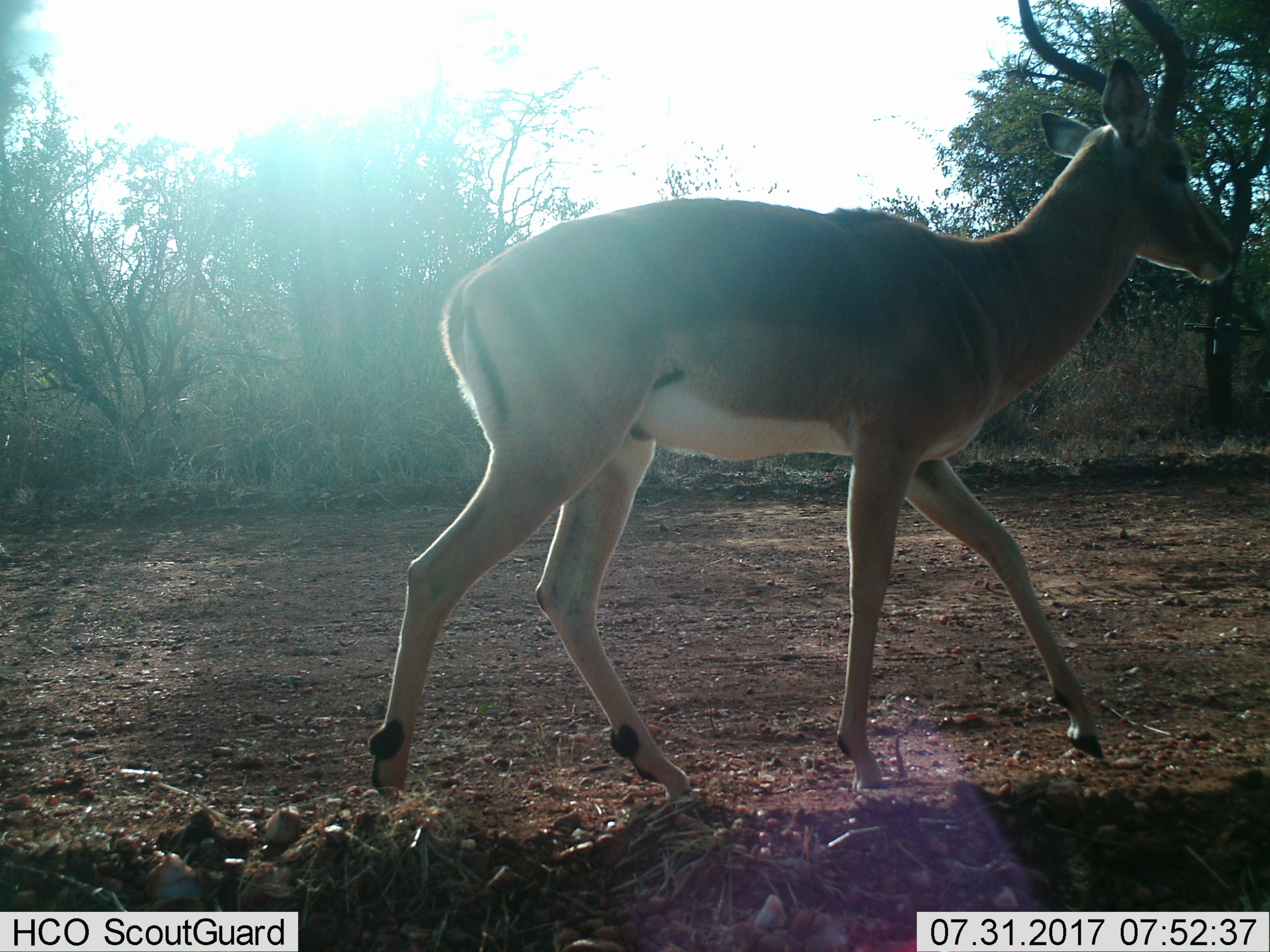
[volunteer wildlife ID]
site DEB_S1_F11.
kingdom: Animalia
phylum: Chordata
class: Mammalia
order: Artiodactyla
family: Bovidae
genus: Aepyceros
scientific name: Aepyceros melampus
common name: impala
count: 1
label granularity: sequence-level